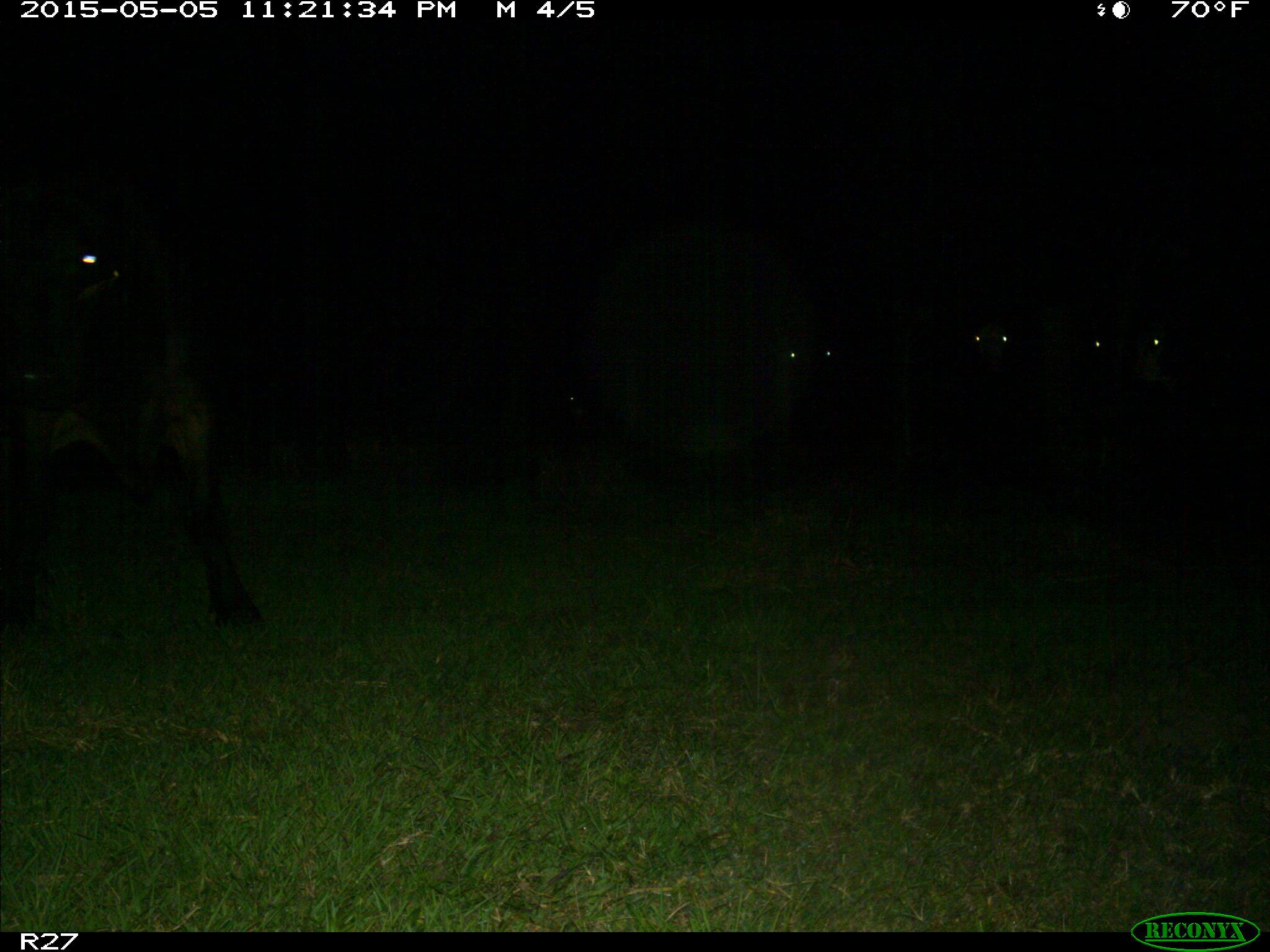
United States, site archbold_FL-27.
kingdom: Animalia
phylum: Chordata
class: Mammalia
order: Artiodactyla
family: Bovidae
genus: Bos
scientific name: Bos taurus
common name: domestic cow